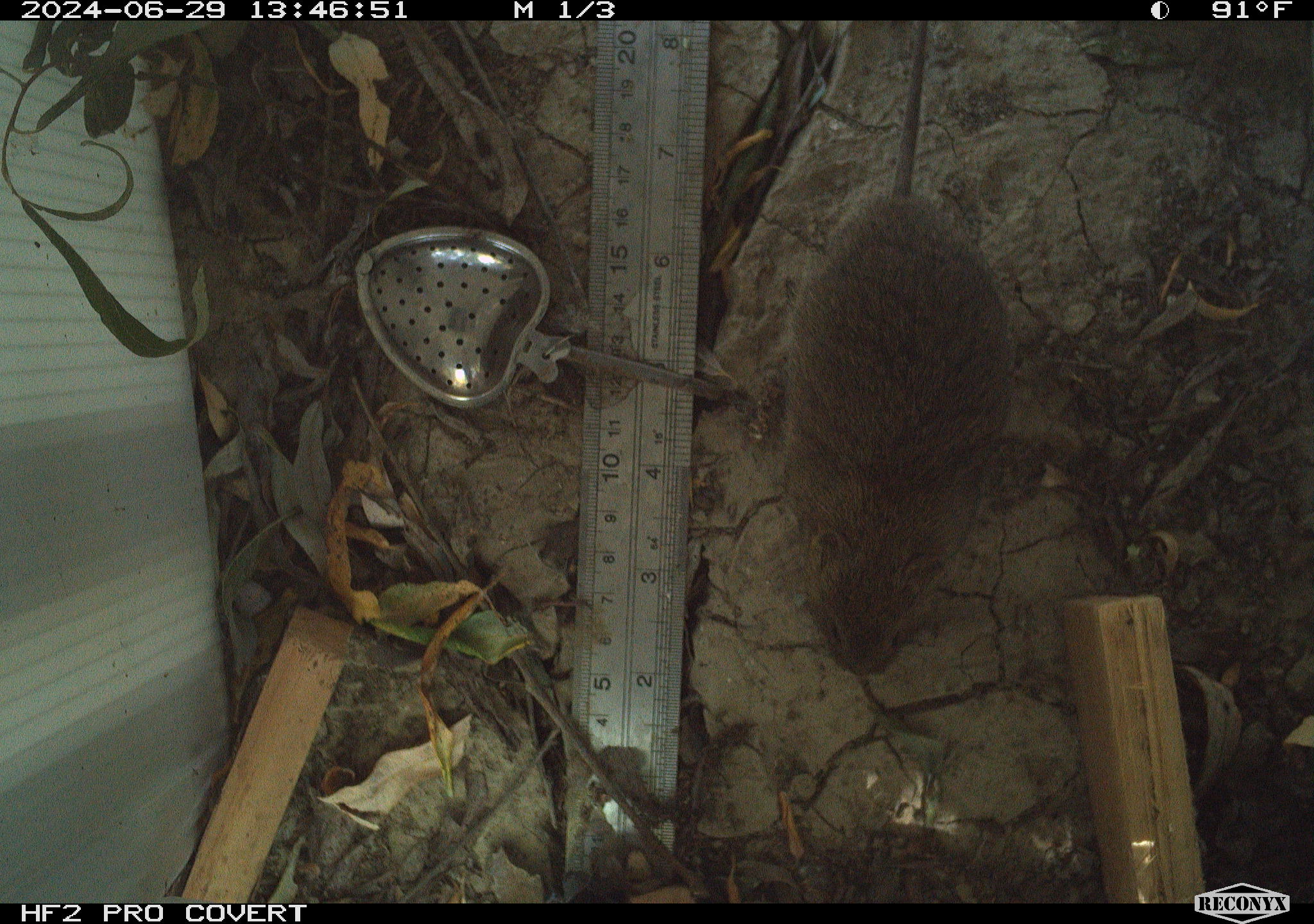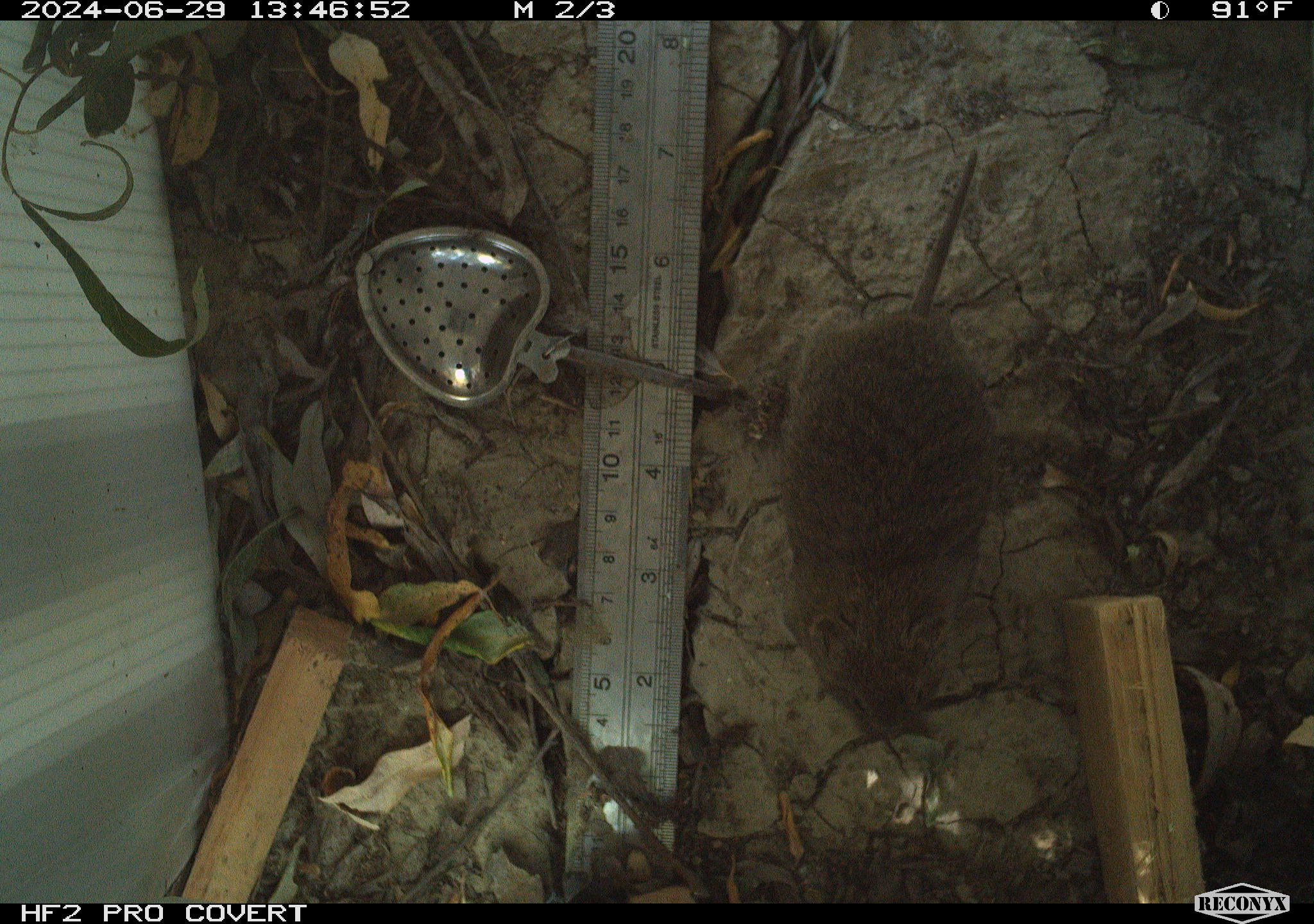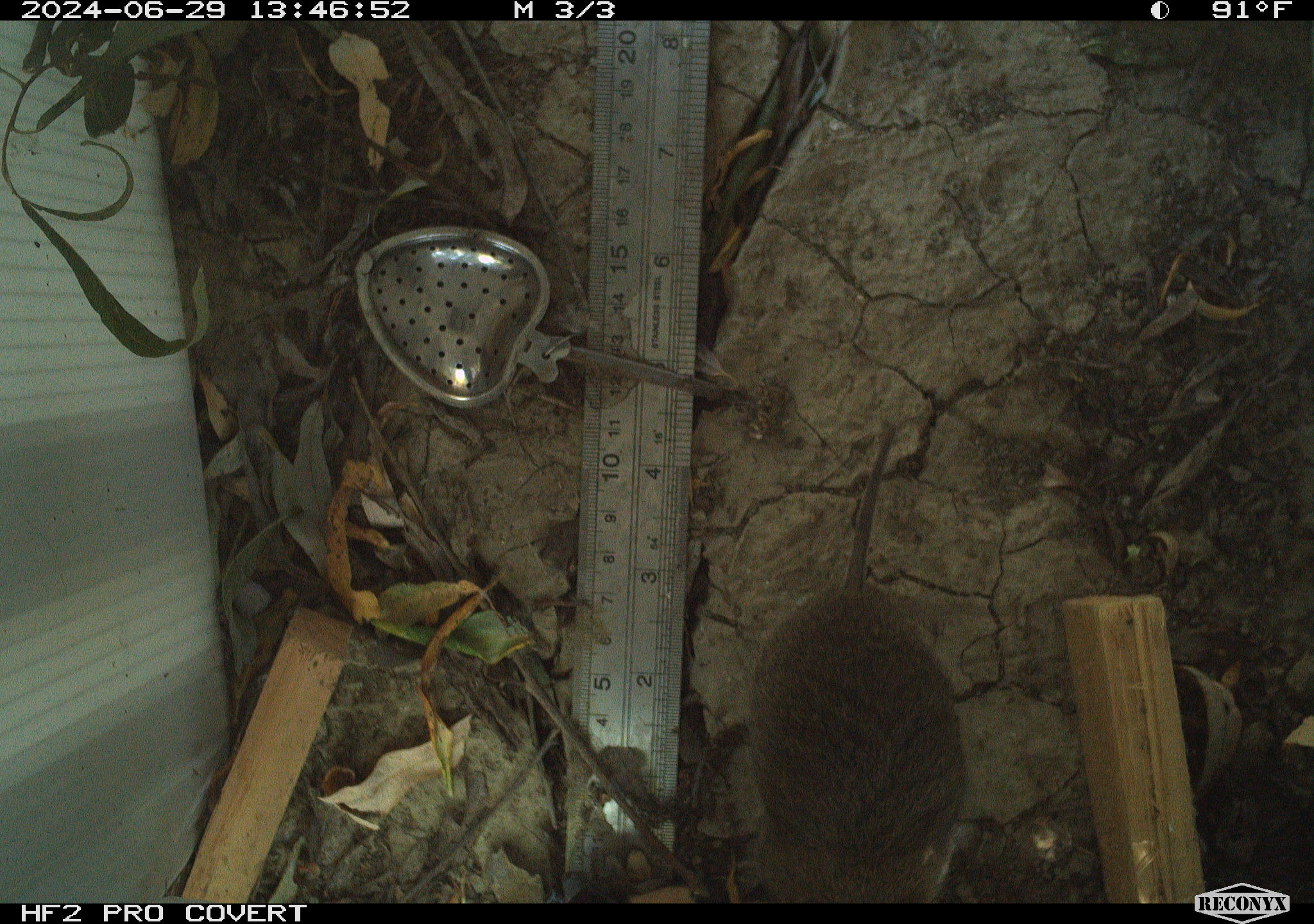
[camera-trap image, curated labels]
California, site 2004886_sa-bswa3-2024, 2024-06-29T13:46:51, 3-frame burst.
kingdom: Animalia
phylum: Chordata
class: Mammalia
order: Rodentia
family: Cricetidae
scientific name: Arvicolinae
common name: voles, lemmings, and muskrats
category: arvicolinae subfamily